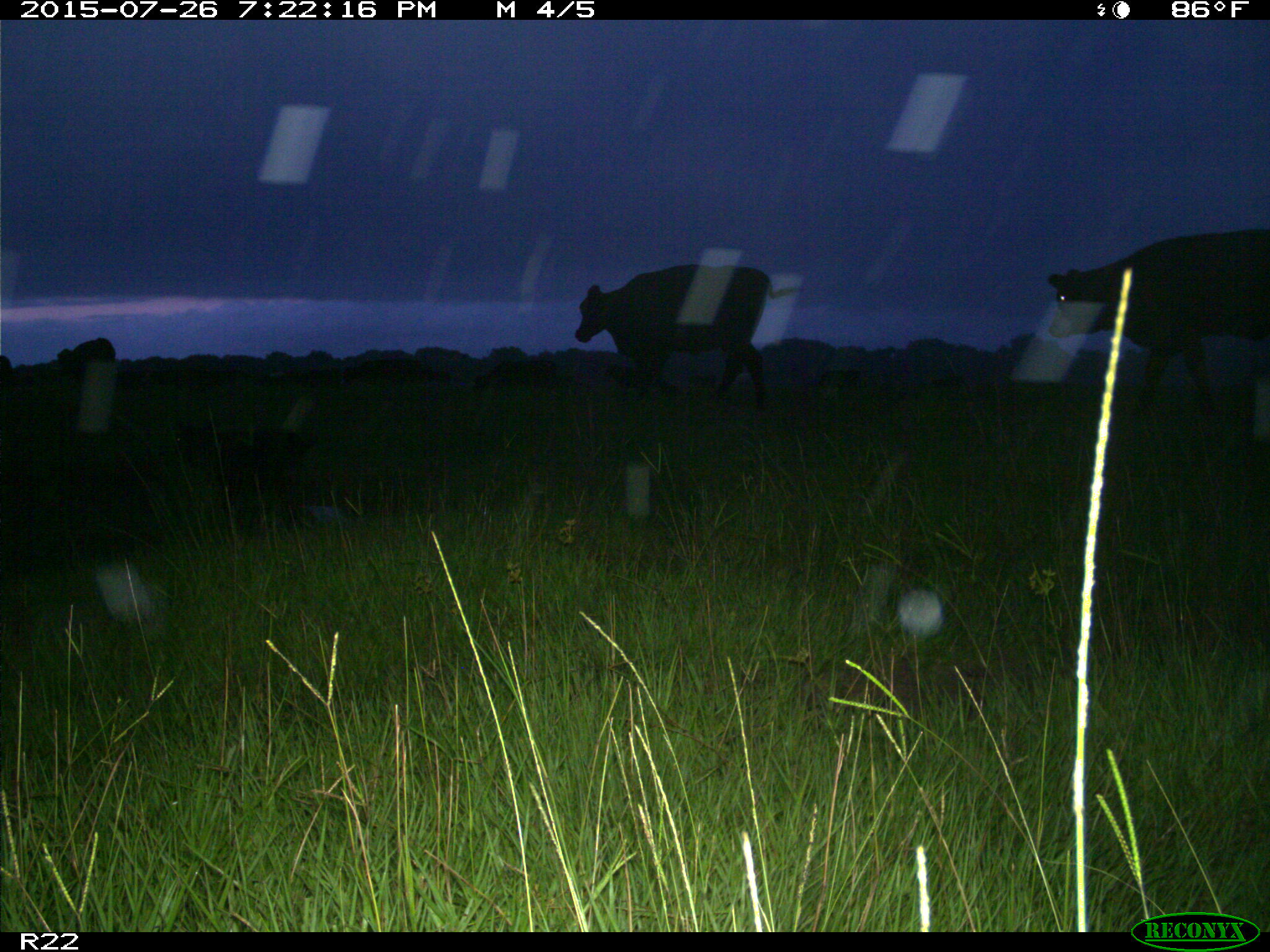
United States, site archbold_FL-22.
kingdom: Animalia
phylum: Chordata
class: Mammalia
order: Artiodactyla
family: Bovidae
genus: Bos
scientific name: Bos taurus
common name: domestic cow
Bos taurus (domestic cow).